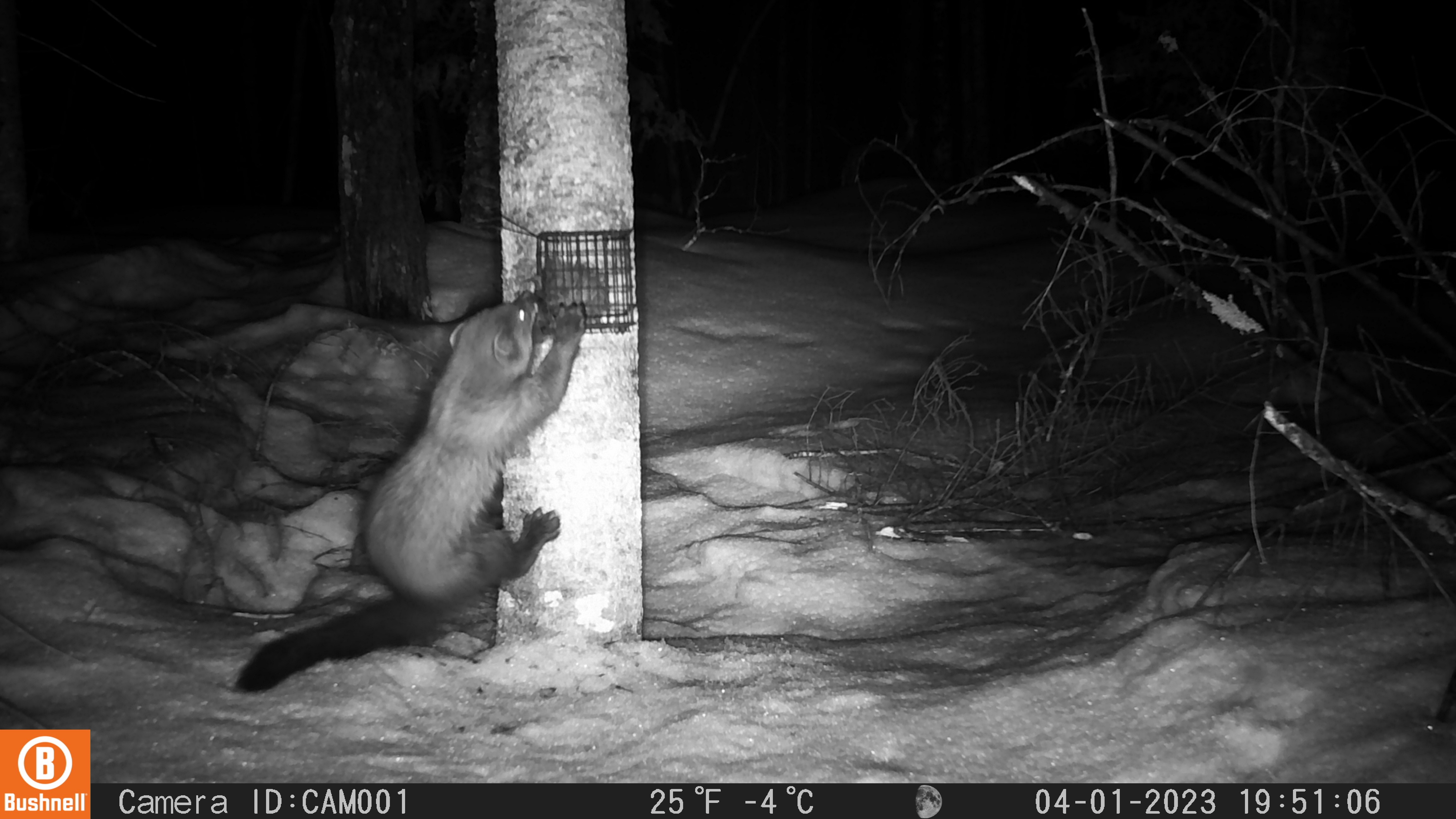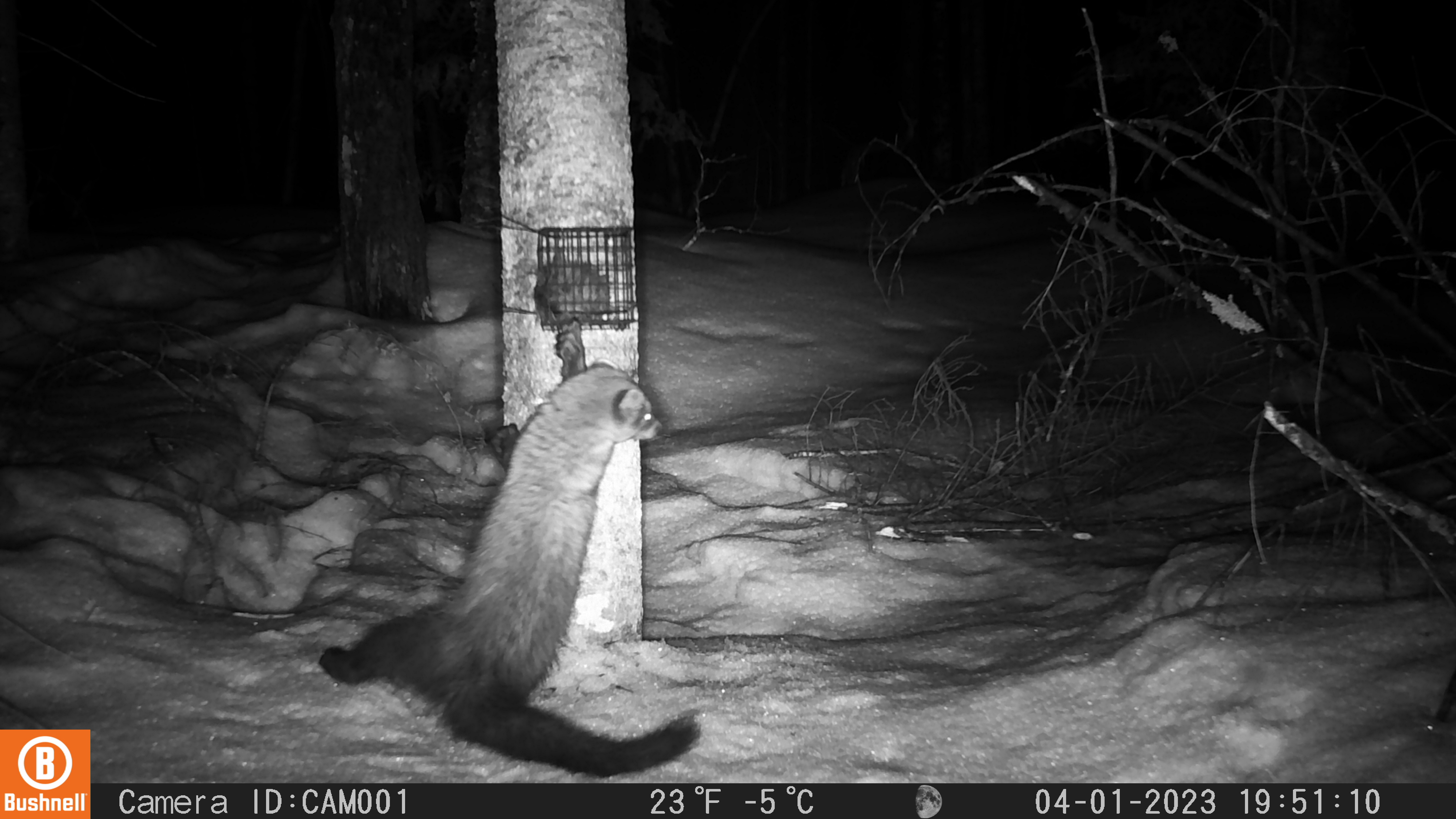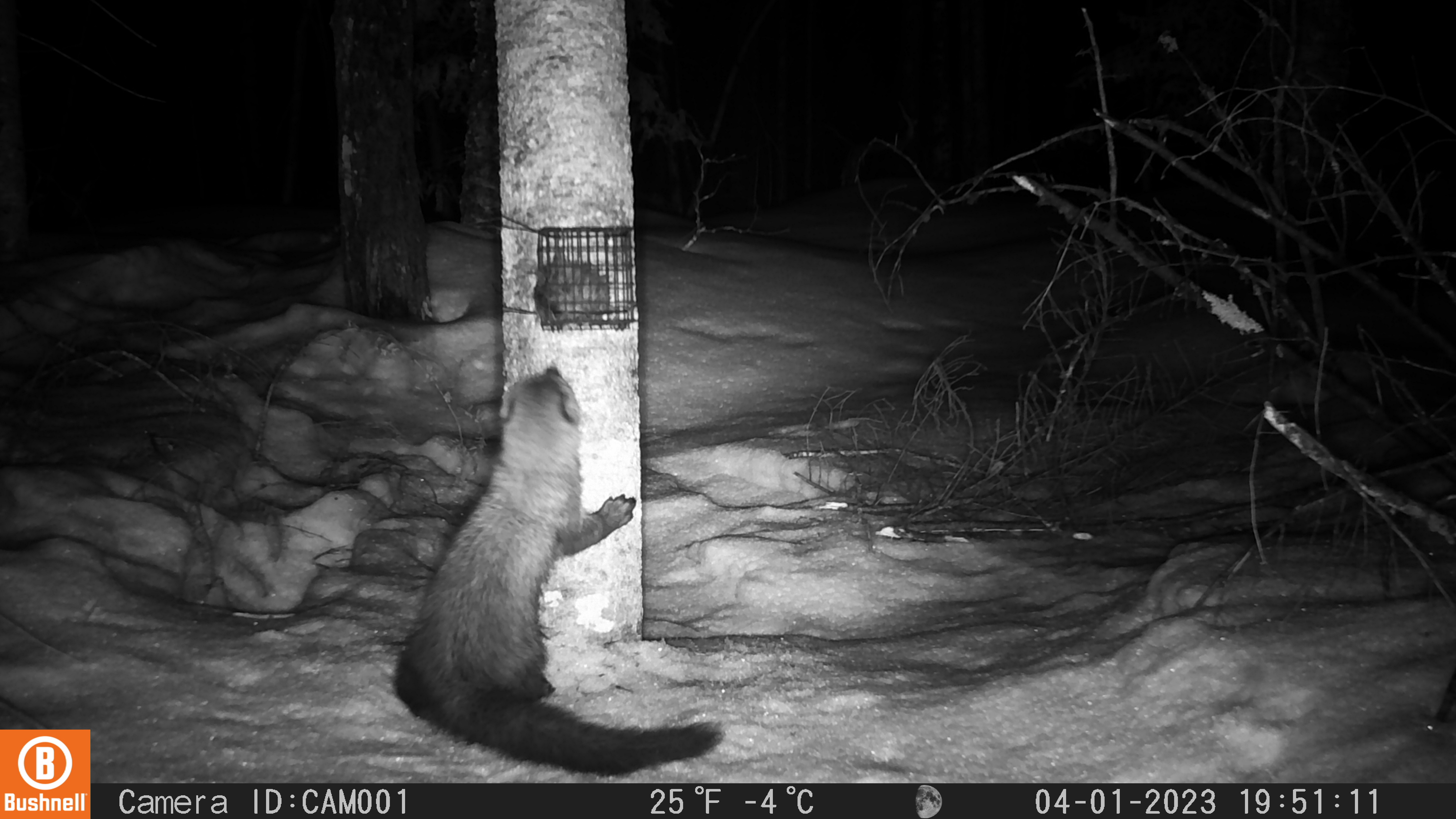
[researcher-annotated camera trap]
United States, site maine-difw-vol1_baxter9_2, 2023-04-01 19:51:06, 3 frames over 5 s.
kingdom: Animalia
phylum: Chordata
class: Mammalia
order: Carnivora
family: Mustelidae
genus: Pekania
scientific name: Pekania pennanti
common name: fisher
Fisher (Pekania pennanti).